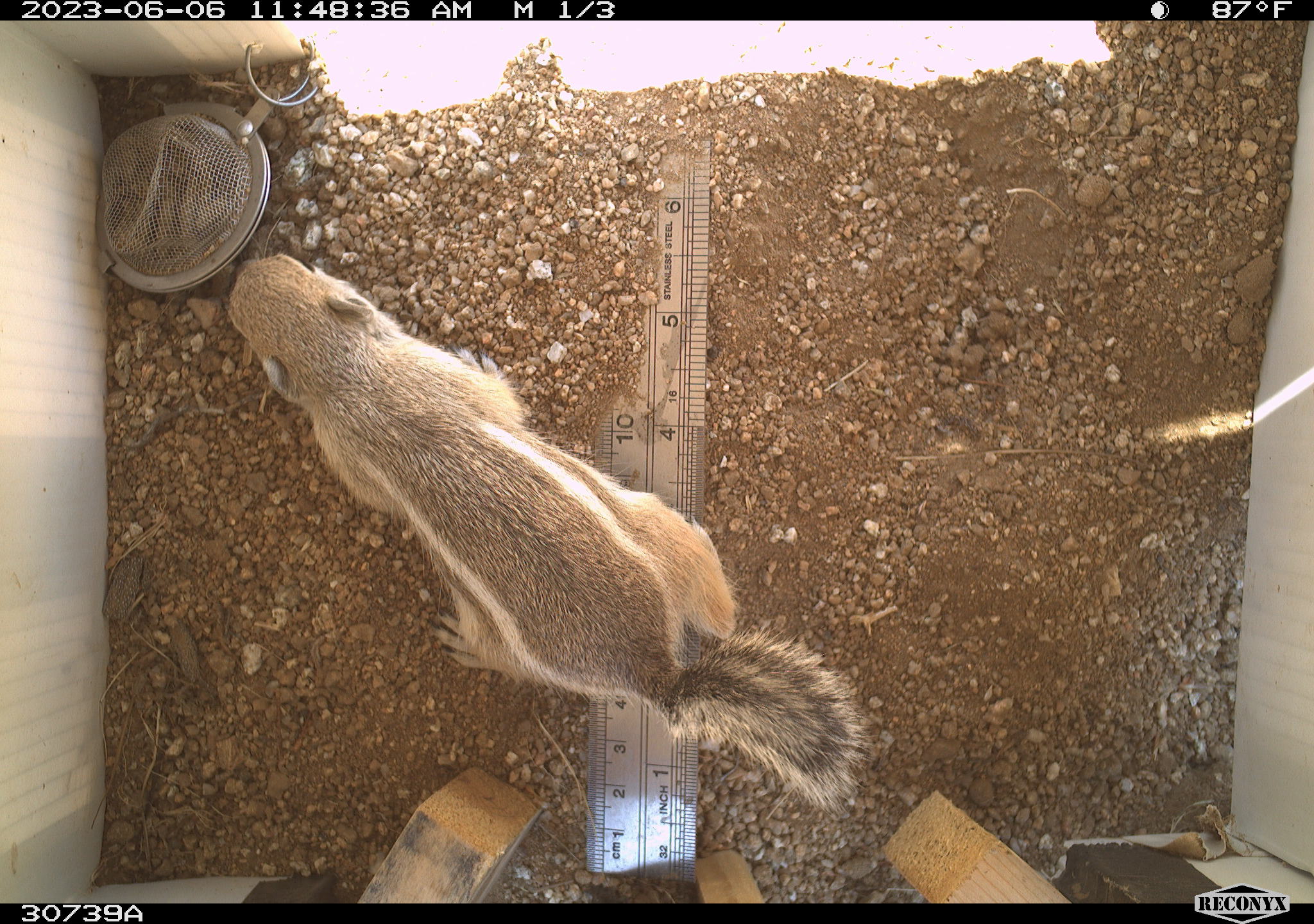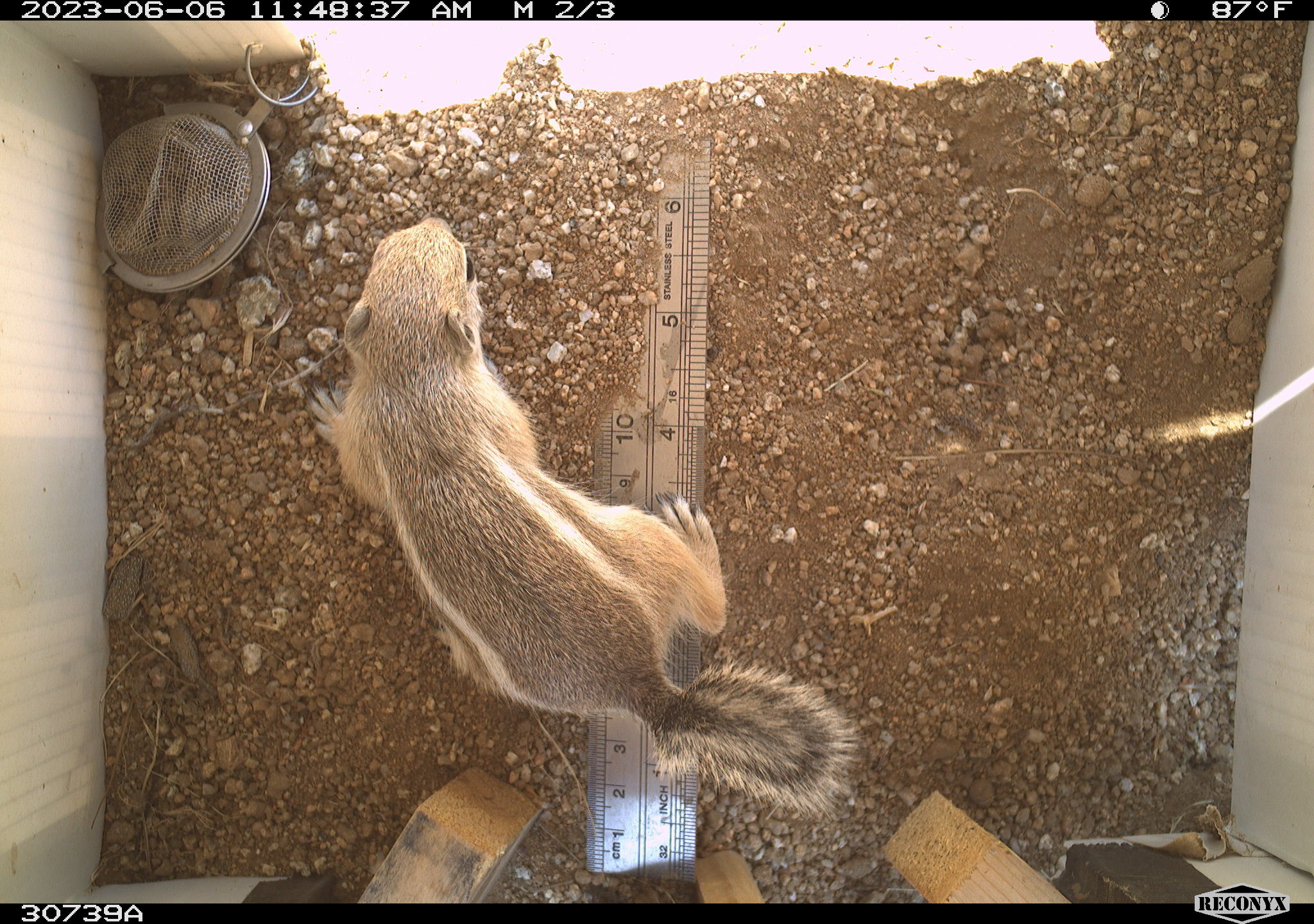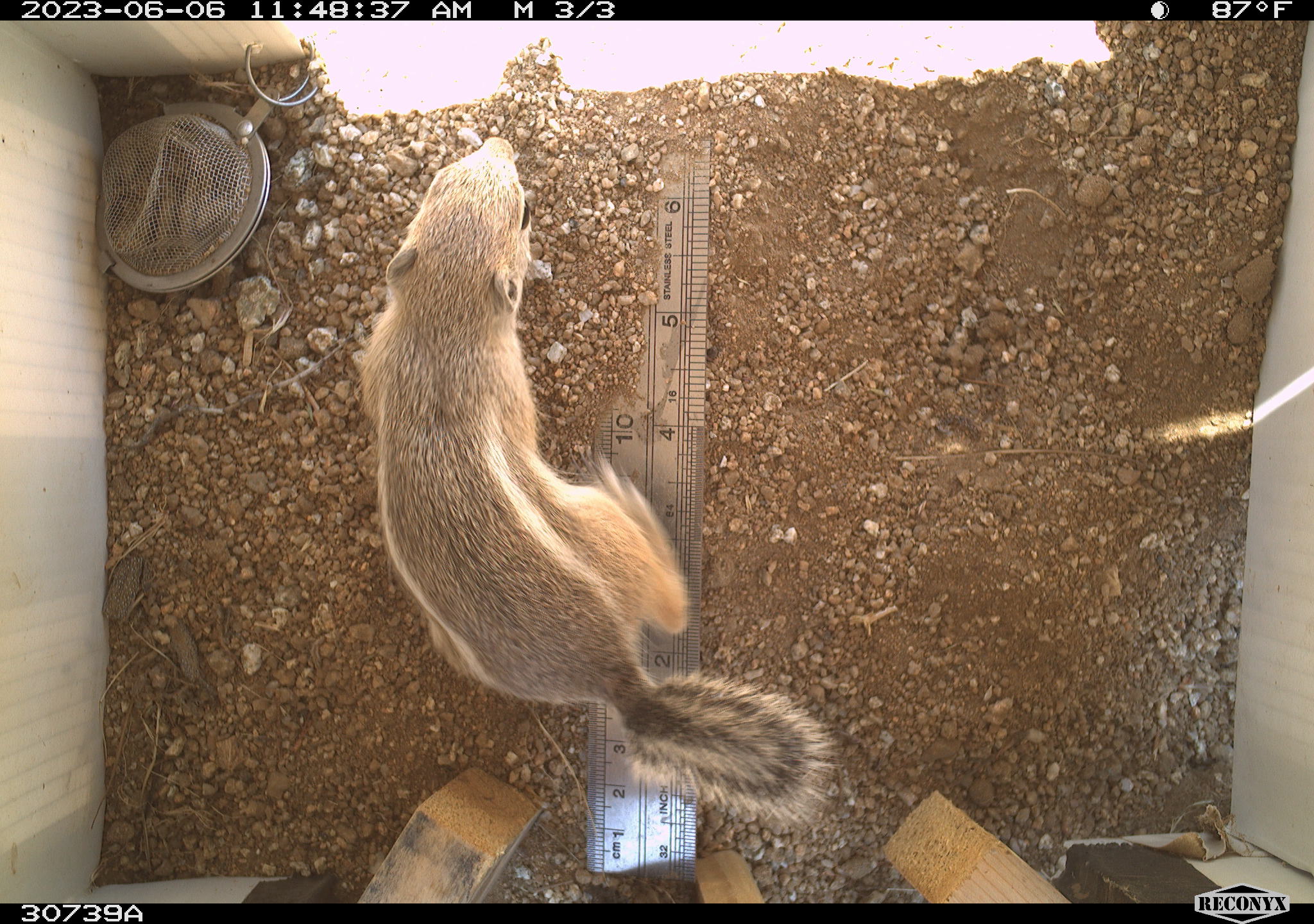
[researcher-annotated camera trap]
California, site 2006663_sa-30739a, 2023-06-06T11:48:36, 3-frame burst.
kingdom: Animalia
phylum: Chordata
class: Mammalia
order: Rodentia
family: Sciuridae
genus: Ammospermophilus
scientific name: Ammospermophilus leucurus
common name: white-tailed antelope squirrel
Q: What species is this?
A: White-tailed antelope squirrel (Ammospermophilus leucurus).